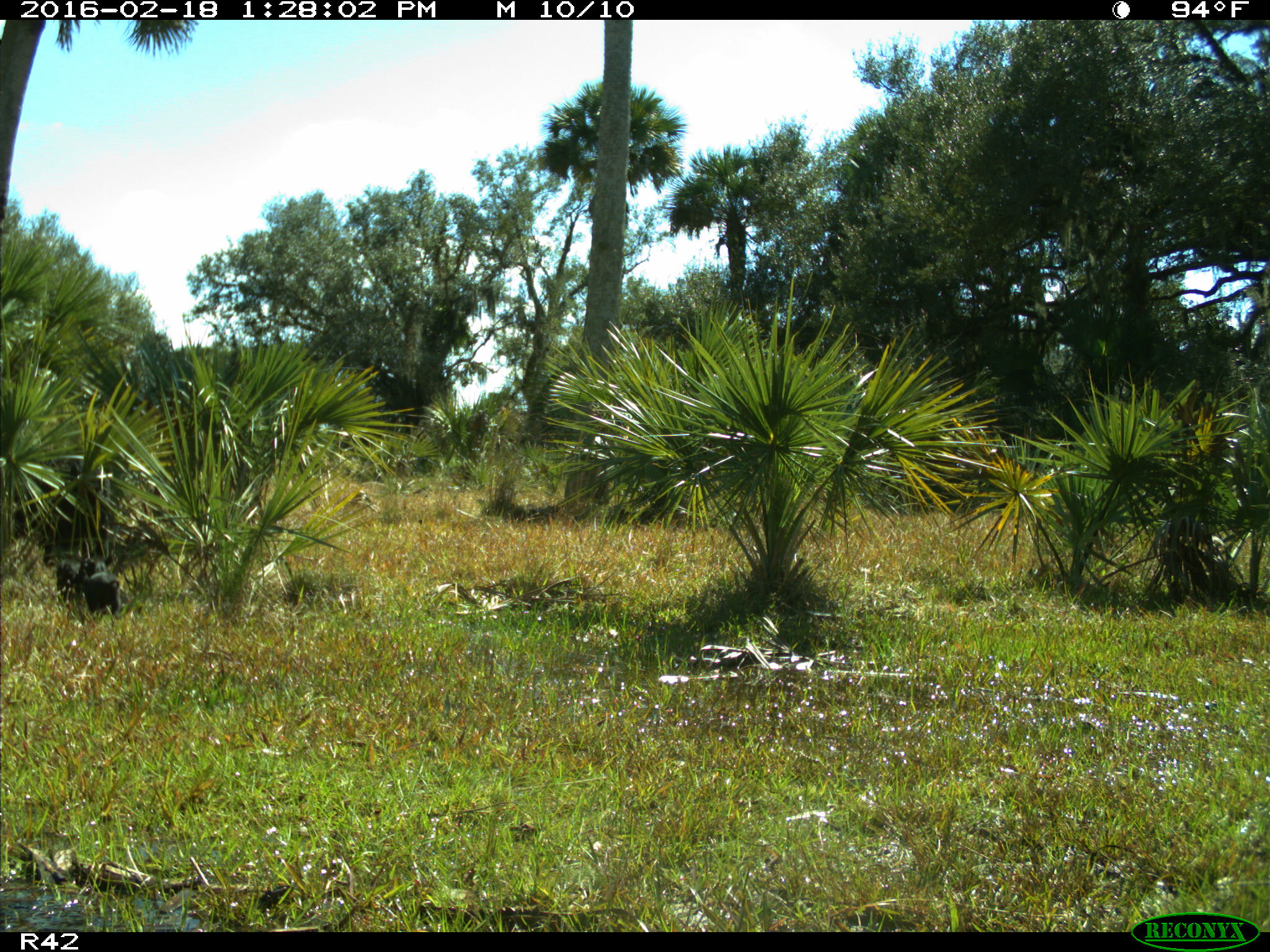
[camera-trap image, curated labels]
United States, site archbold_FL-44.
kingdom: Animalia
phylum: Chordata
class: Mammalia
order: Artiodactyla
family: Suidae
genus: Sus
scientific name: Sus scrofa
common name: wild boar